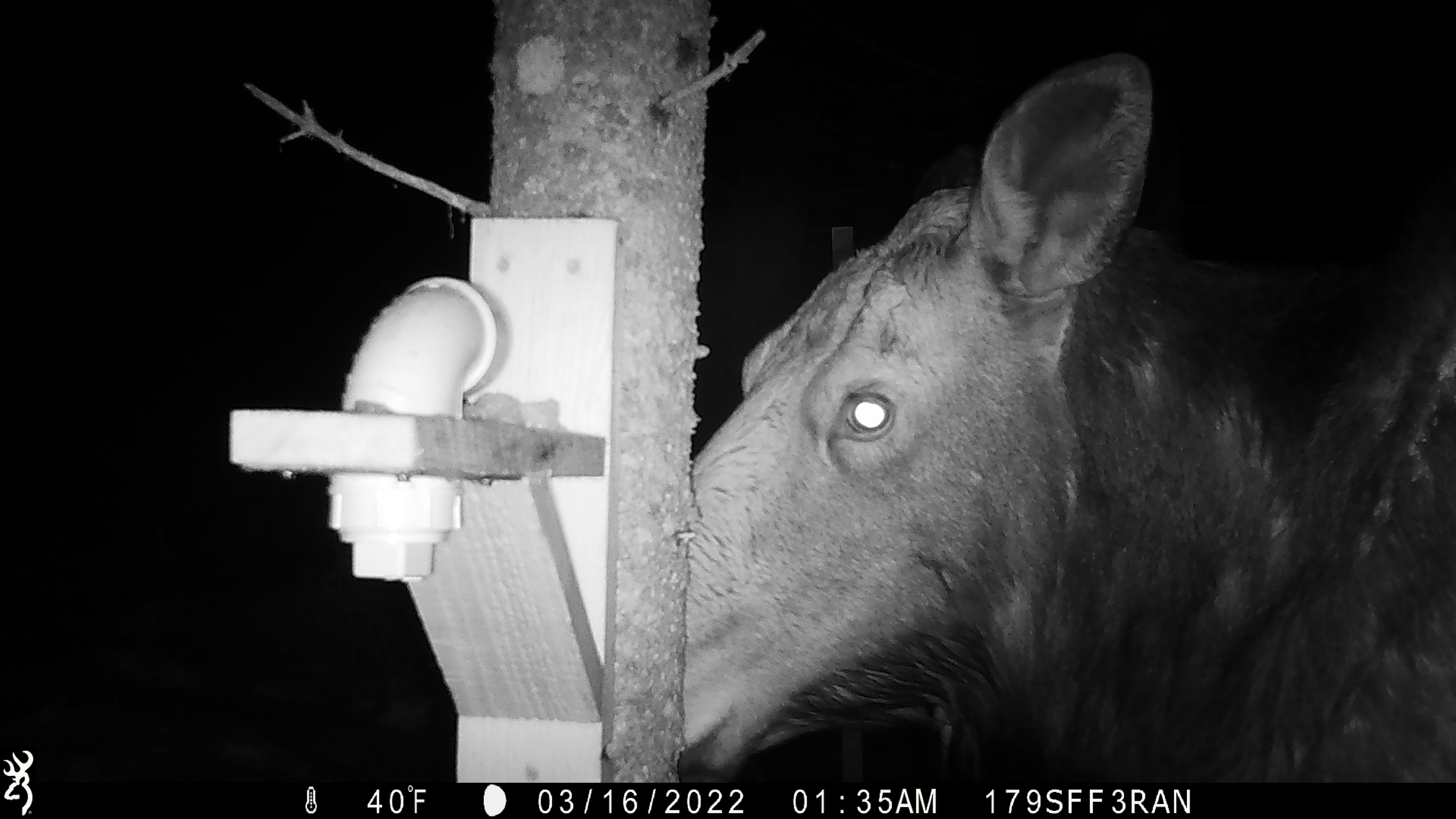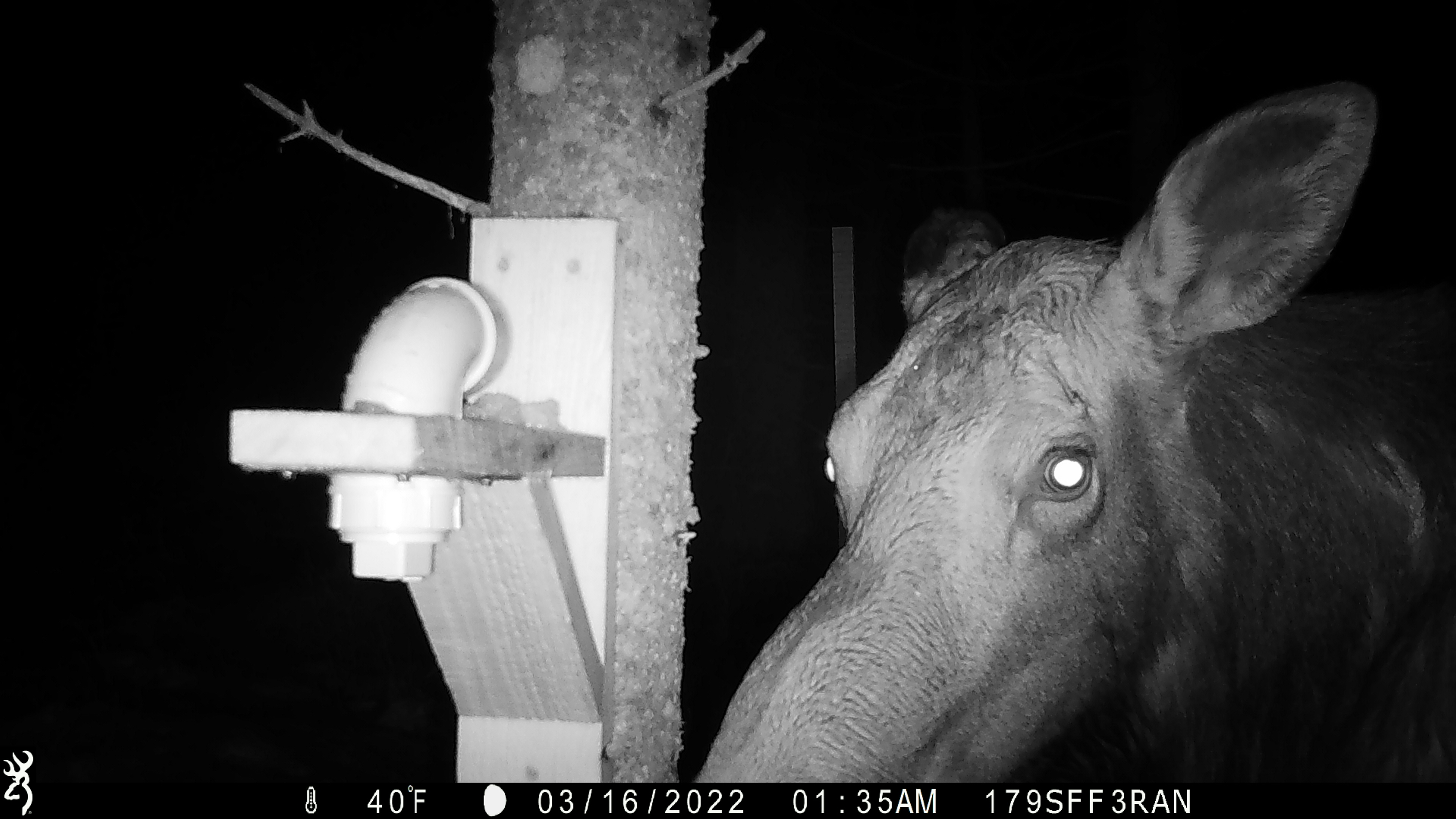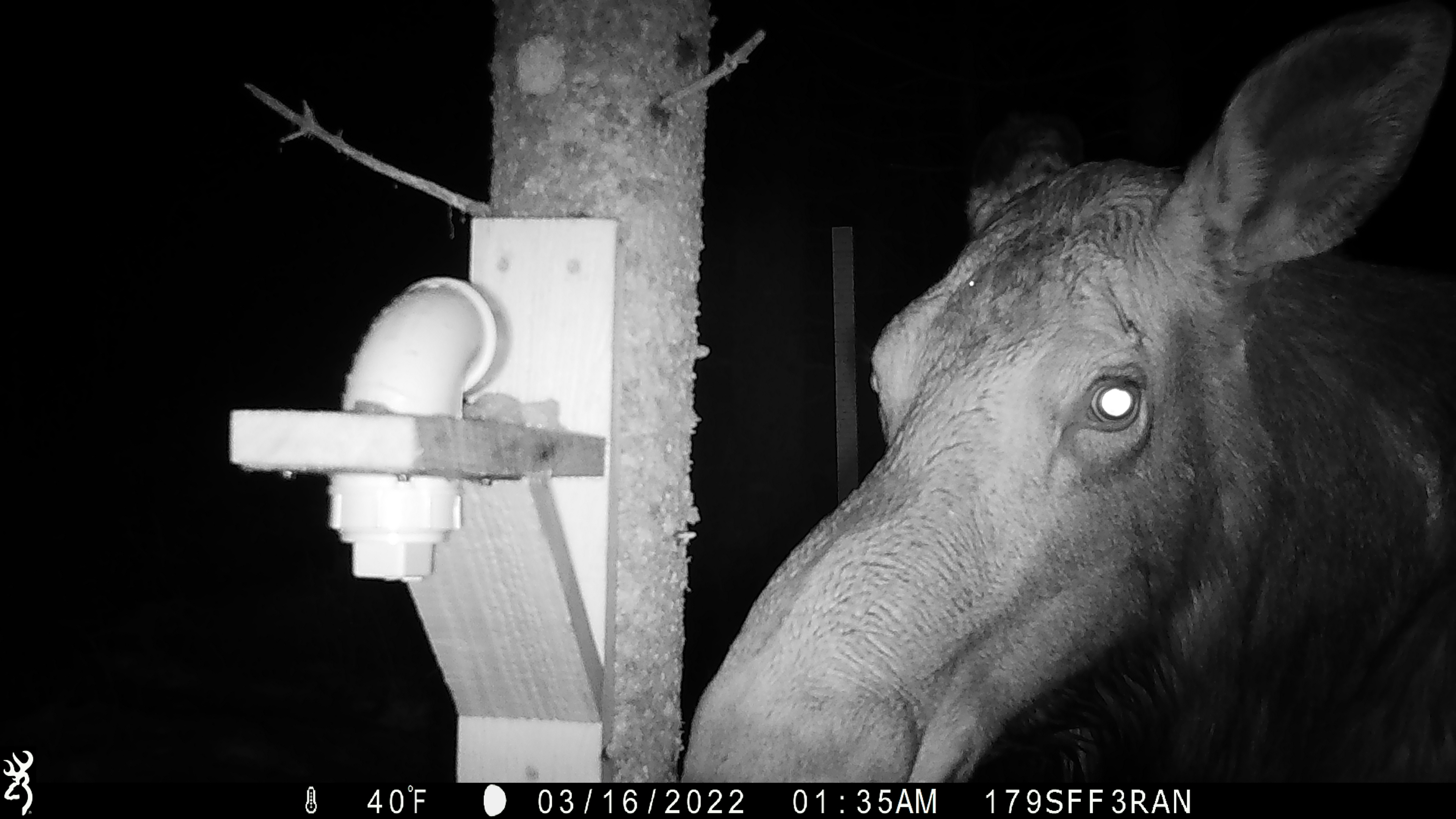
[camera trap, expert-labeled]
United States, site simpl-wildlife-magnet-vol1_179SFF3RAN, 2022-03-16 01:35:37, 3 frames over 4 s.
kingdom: Animalia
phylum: Chordata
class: Mammalia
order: Artiodactyla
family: Cervidae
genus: Alces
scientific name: Alces alces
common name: moose